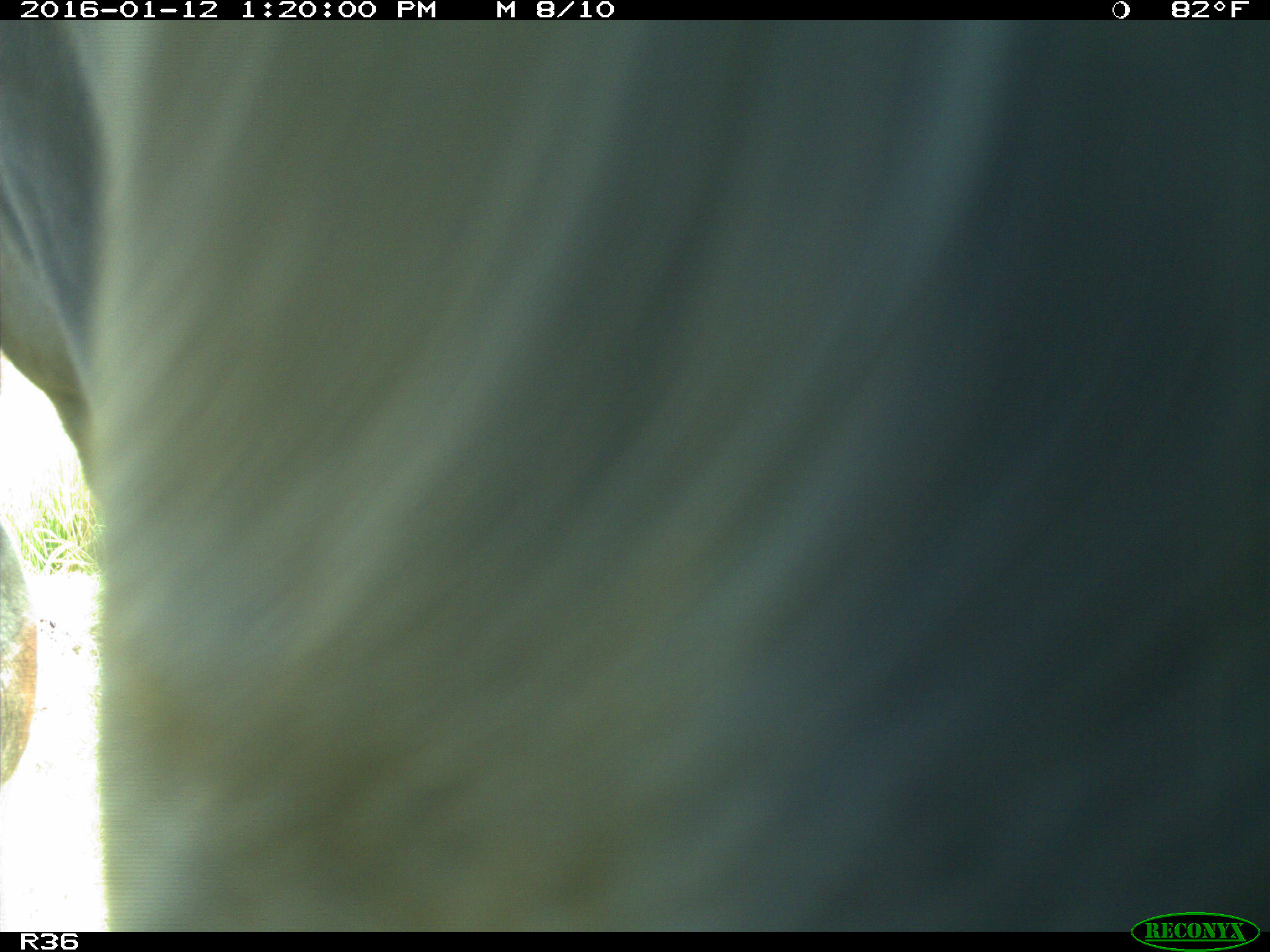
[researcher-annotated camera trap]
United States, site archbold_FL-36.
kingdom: Animalia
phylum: Chordata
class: Mammalia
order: Artiodactyla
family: Bovidae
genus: Bos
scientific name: Bos taurus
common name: domestic cow